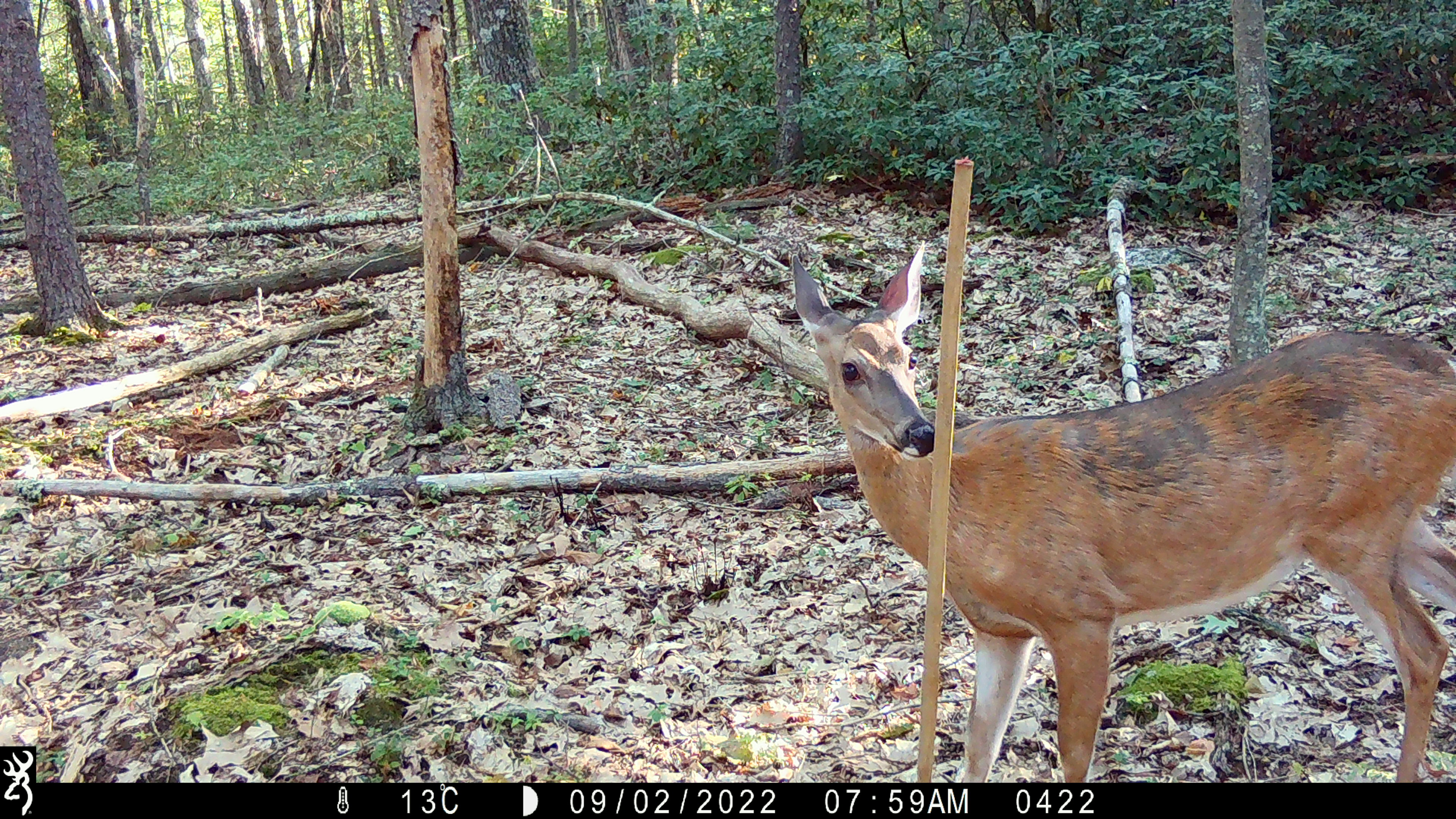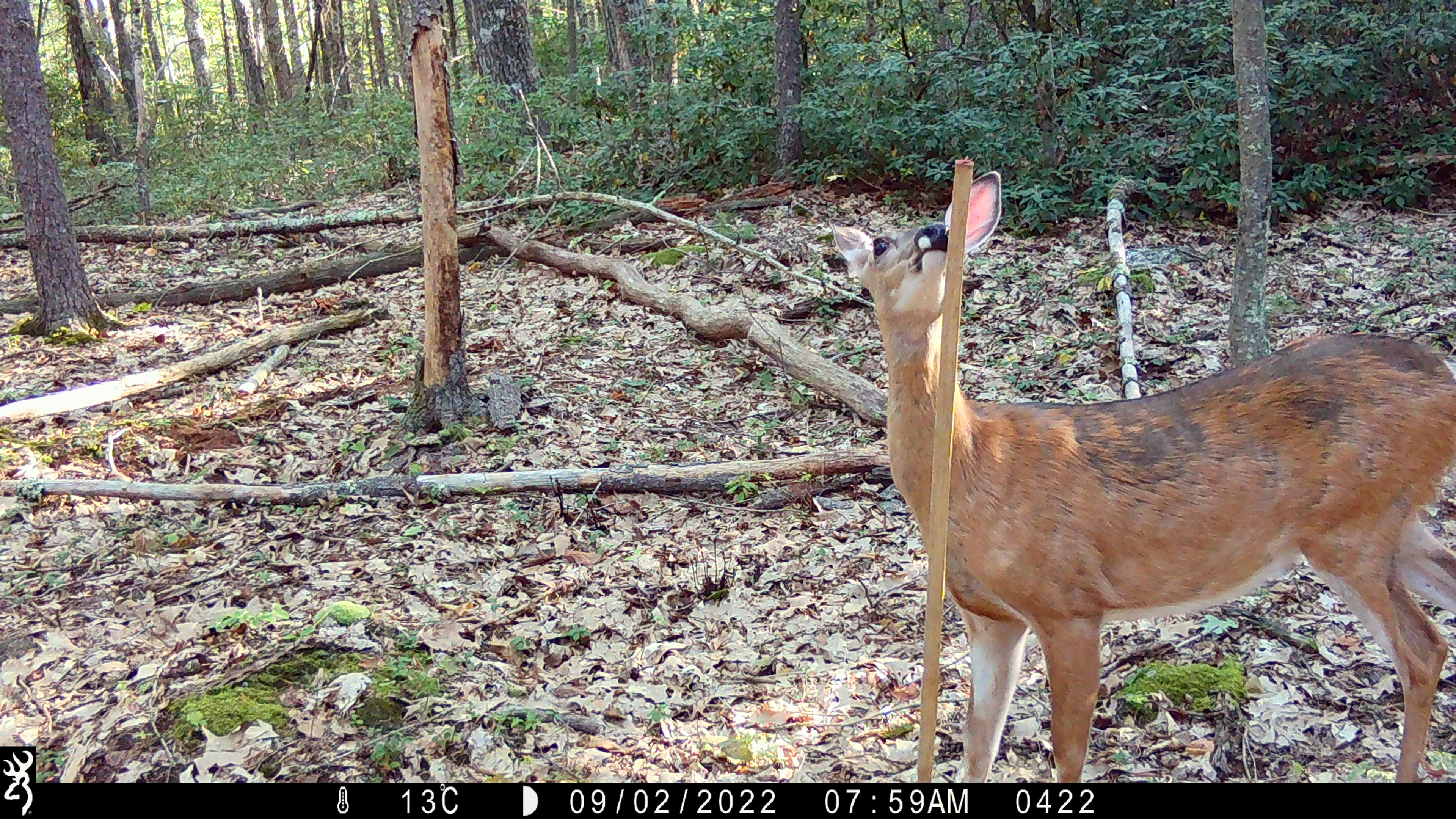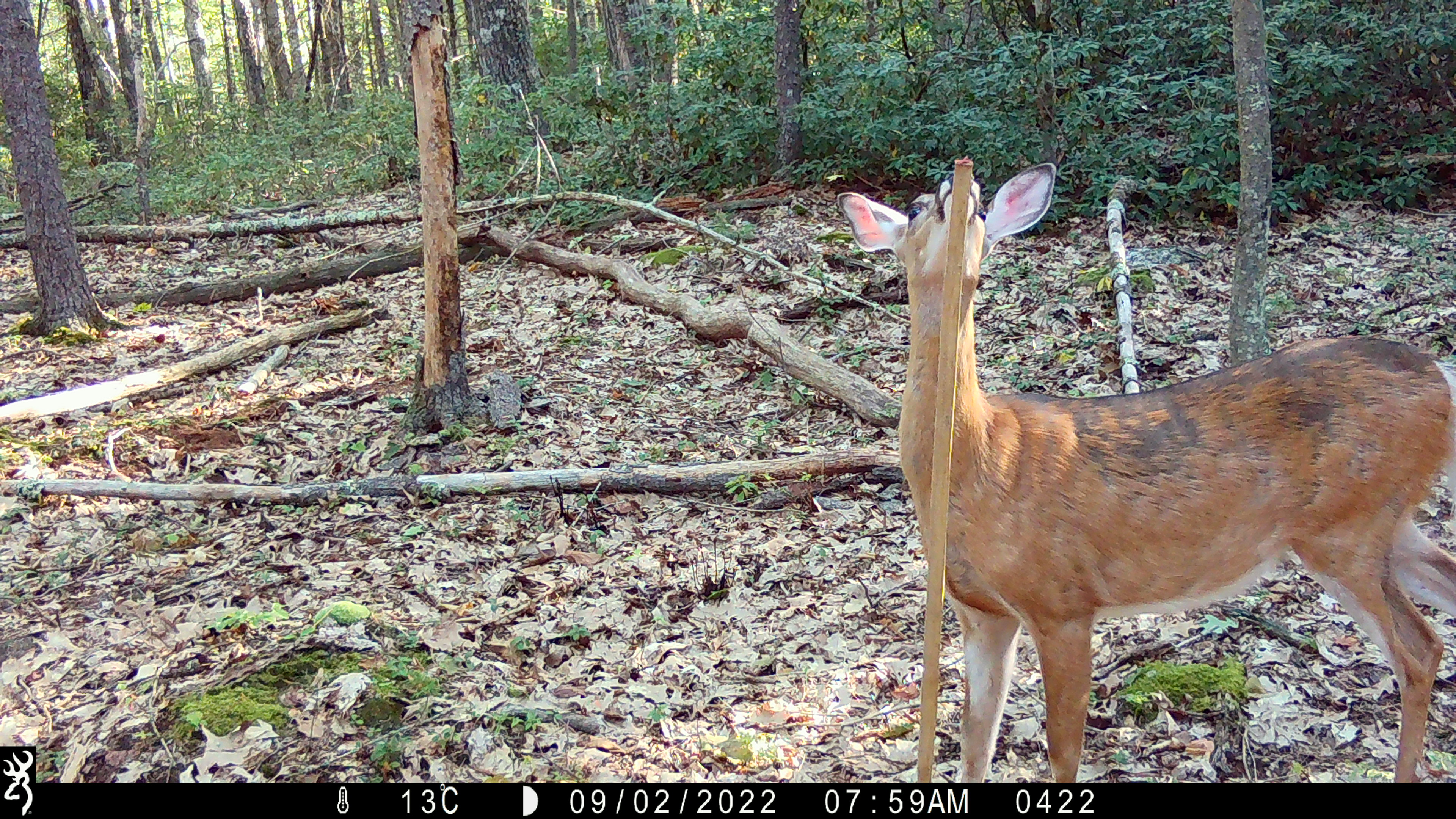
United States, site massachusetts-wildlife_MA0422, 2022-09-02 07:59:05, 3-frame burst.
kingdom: Animalia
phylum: Chordata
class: Mammalia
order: Artiodactyla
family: Cervidae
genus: Odocoileus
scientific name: Odocoileus virginianus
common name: white-tailed deer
White-tailed deer (Odocoileus virginianus).